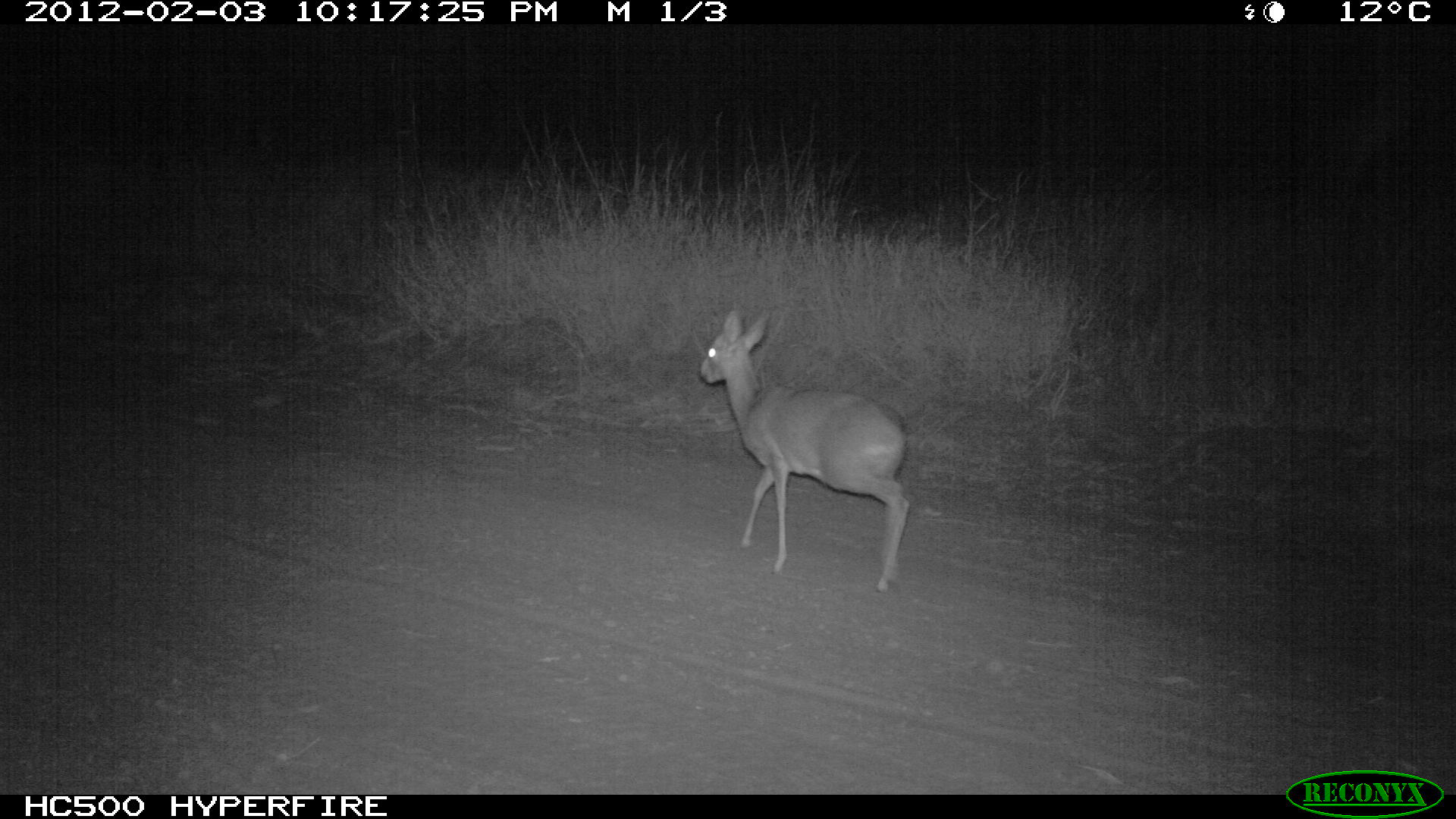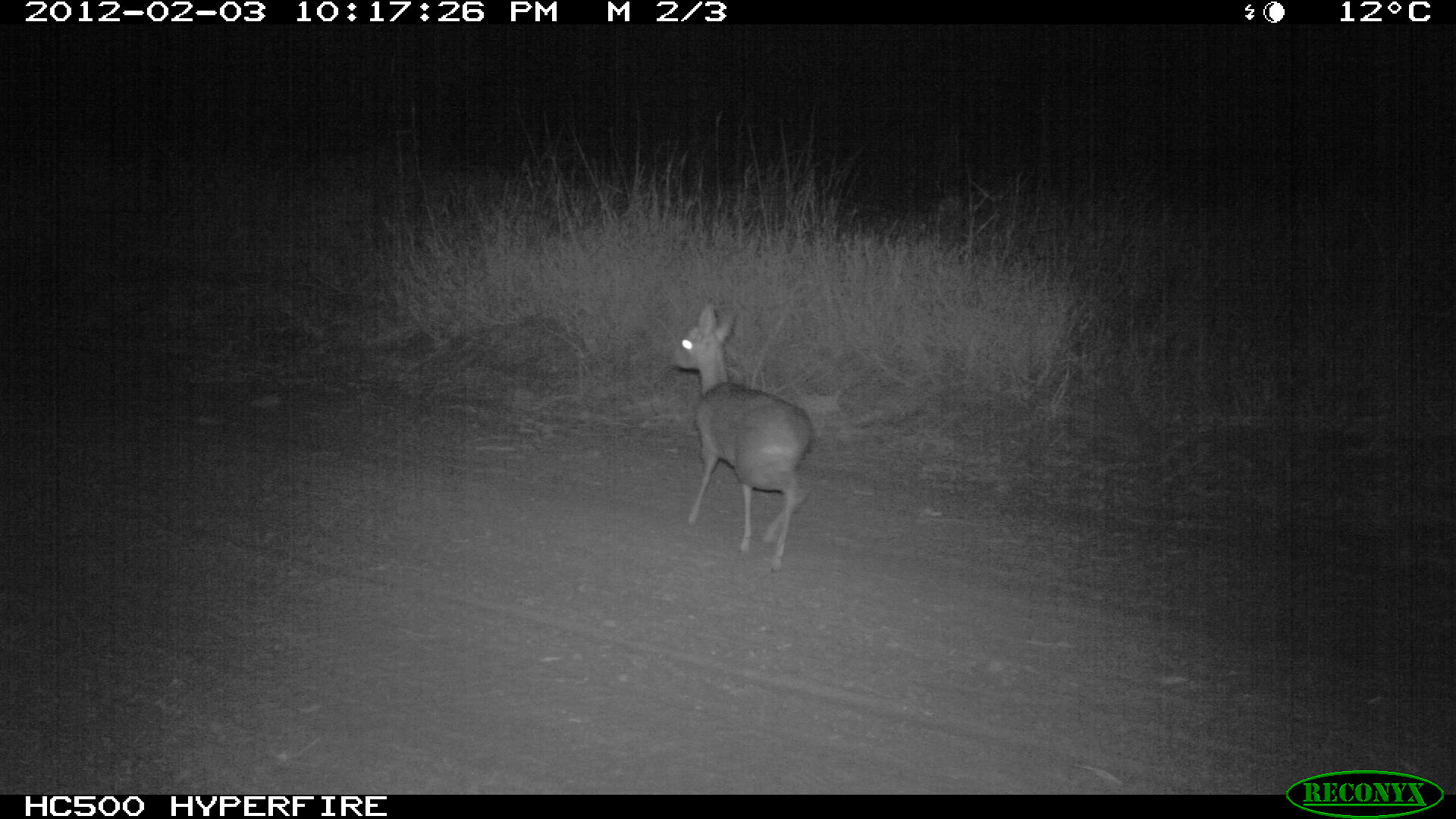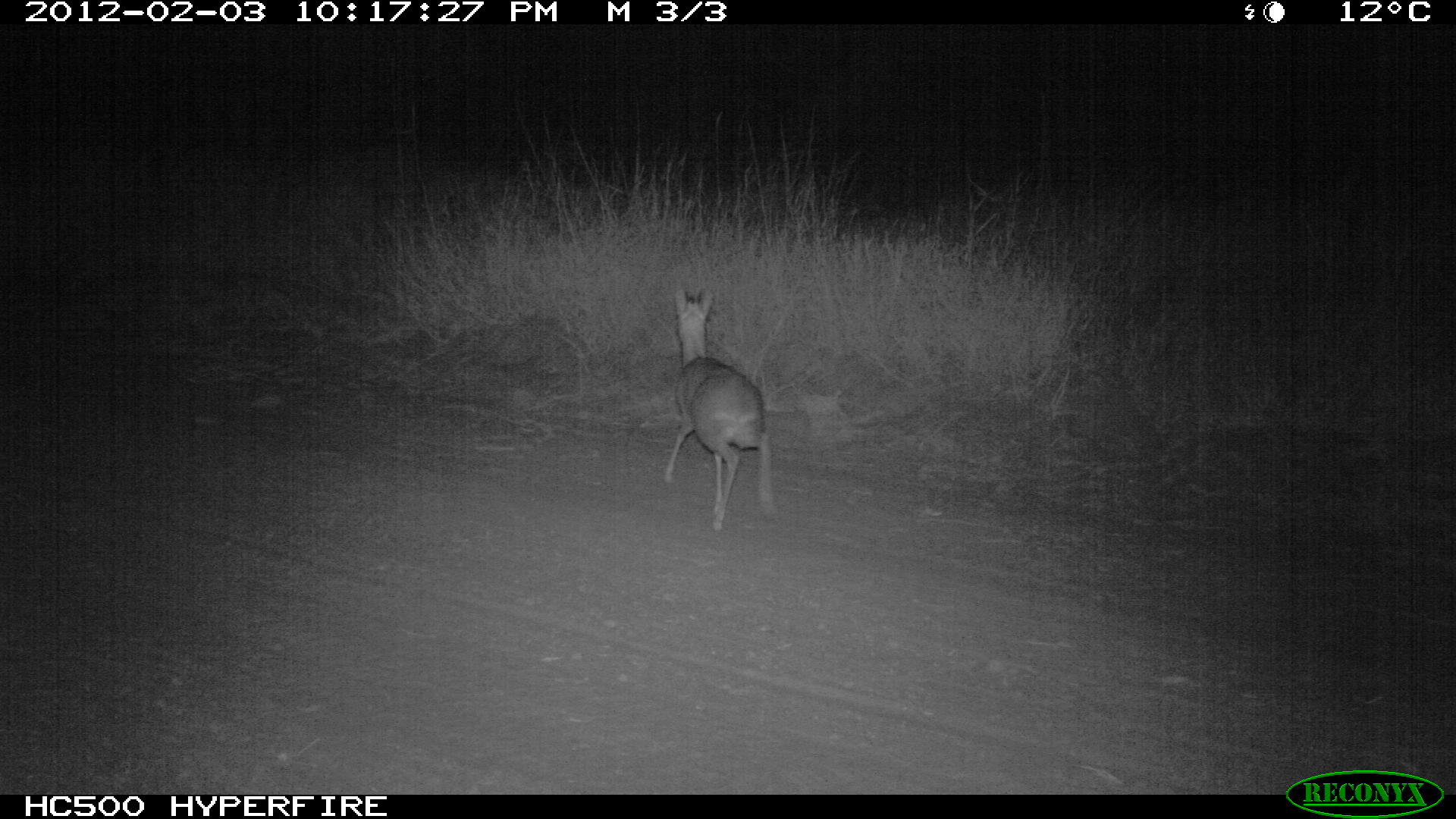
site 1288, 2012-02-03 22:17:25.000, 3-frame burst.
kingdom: Animalia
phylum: Chordata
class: Mammalia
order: Artiodactyla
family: Bovidae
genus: Madoqua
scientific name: Madoqua guentheri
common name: günther's dik-dik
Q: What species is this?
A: Madoqua guentheri (günther's dik-dik).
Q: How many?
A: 1.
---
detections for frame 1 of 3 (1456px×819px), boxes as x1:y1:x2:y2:
madoqua guentheri: 701:309:910:592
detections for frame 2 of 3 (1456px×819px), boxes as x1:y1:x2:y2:
madoqua guentheri: 669:302:815:573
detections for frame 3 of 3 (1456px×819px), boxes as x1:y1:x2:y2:
madoqua guentheri: 665:287:782:533